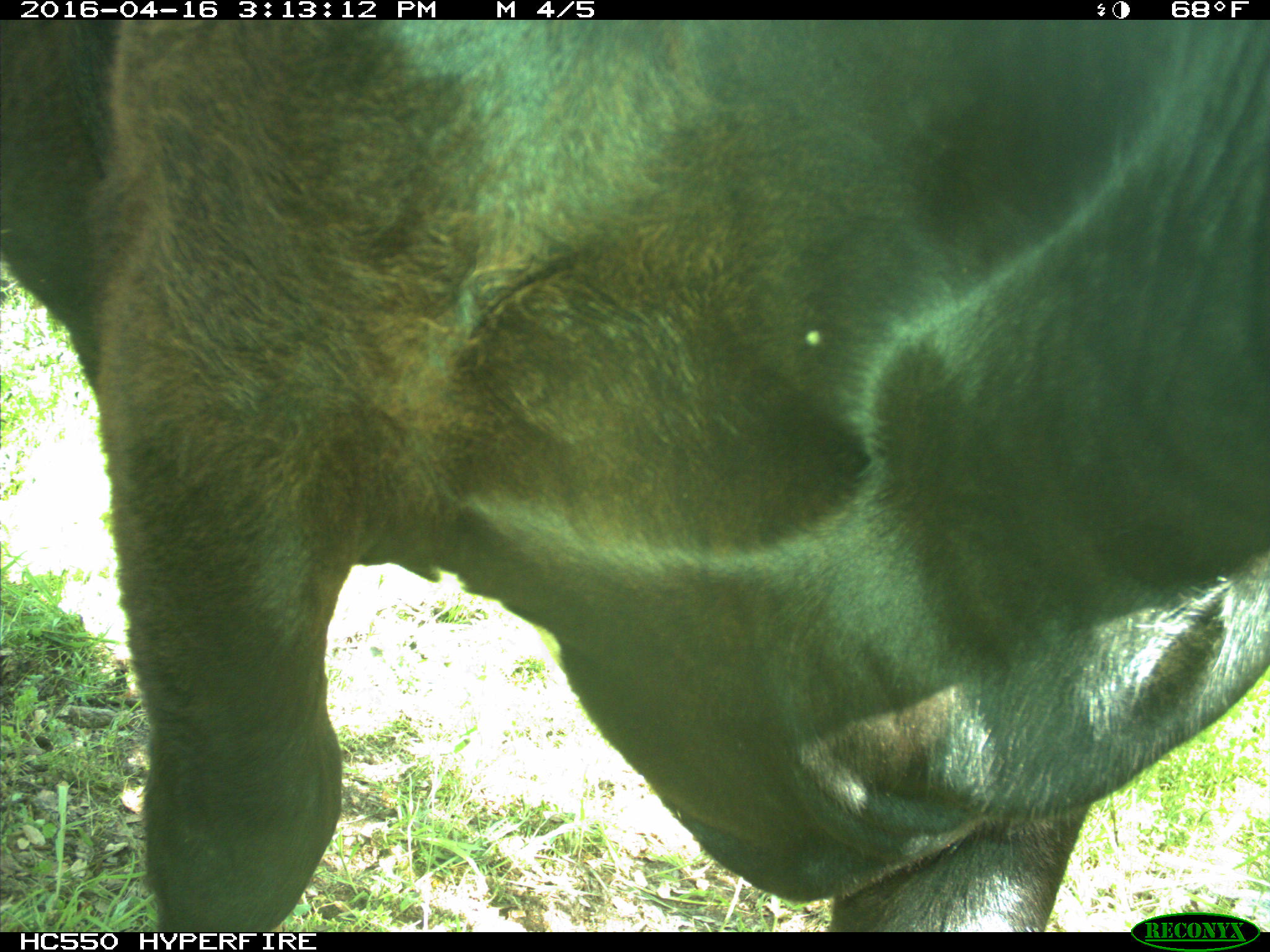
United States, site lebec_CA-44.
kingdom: Animalia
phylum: Chordata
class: Mammalia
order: Artiodactyla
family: Bovidae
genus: Bos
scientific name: Bos taurus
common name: domestic cow